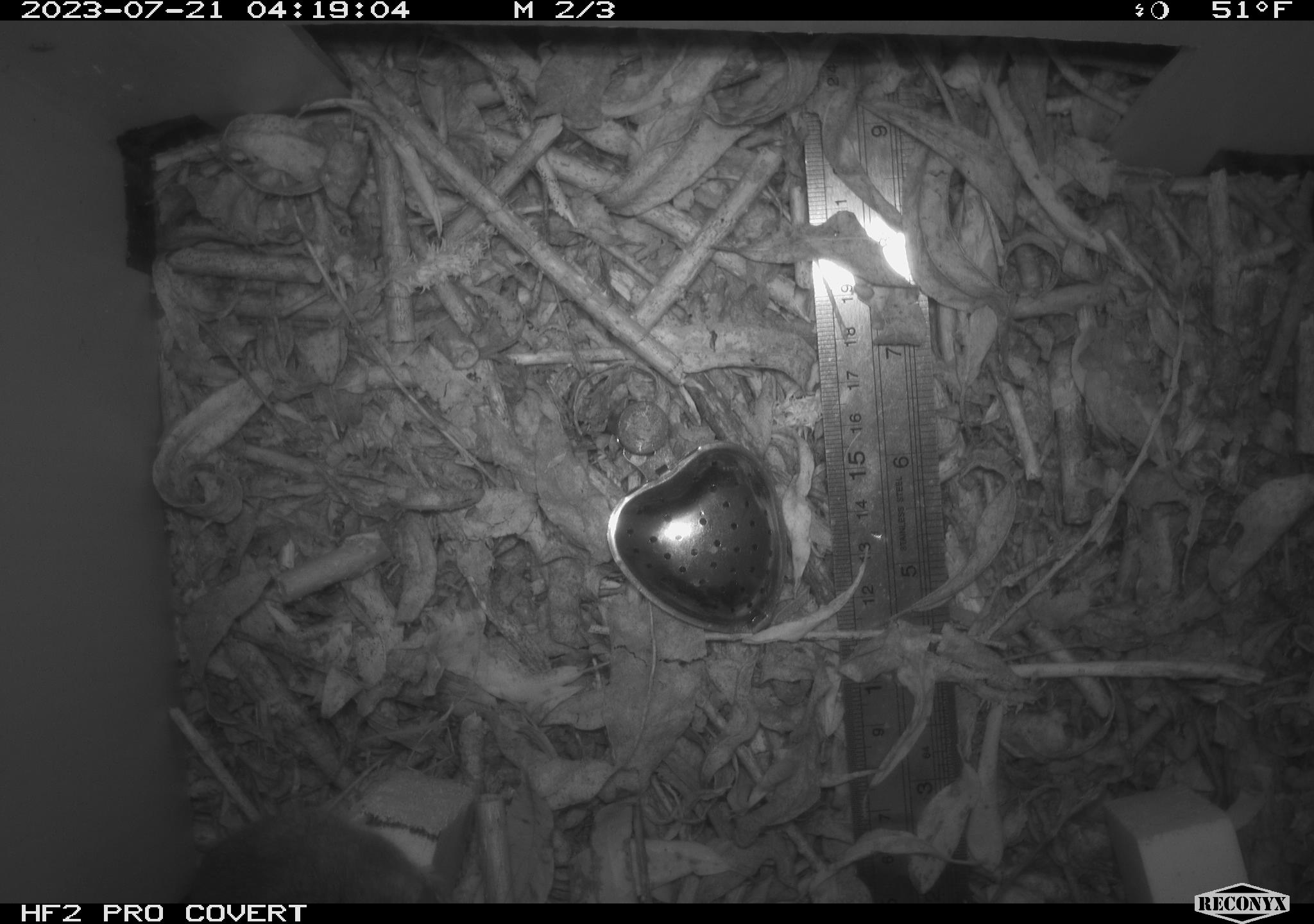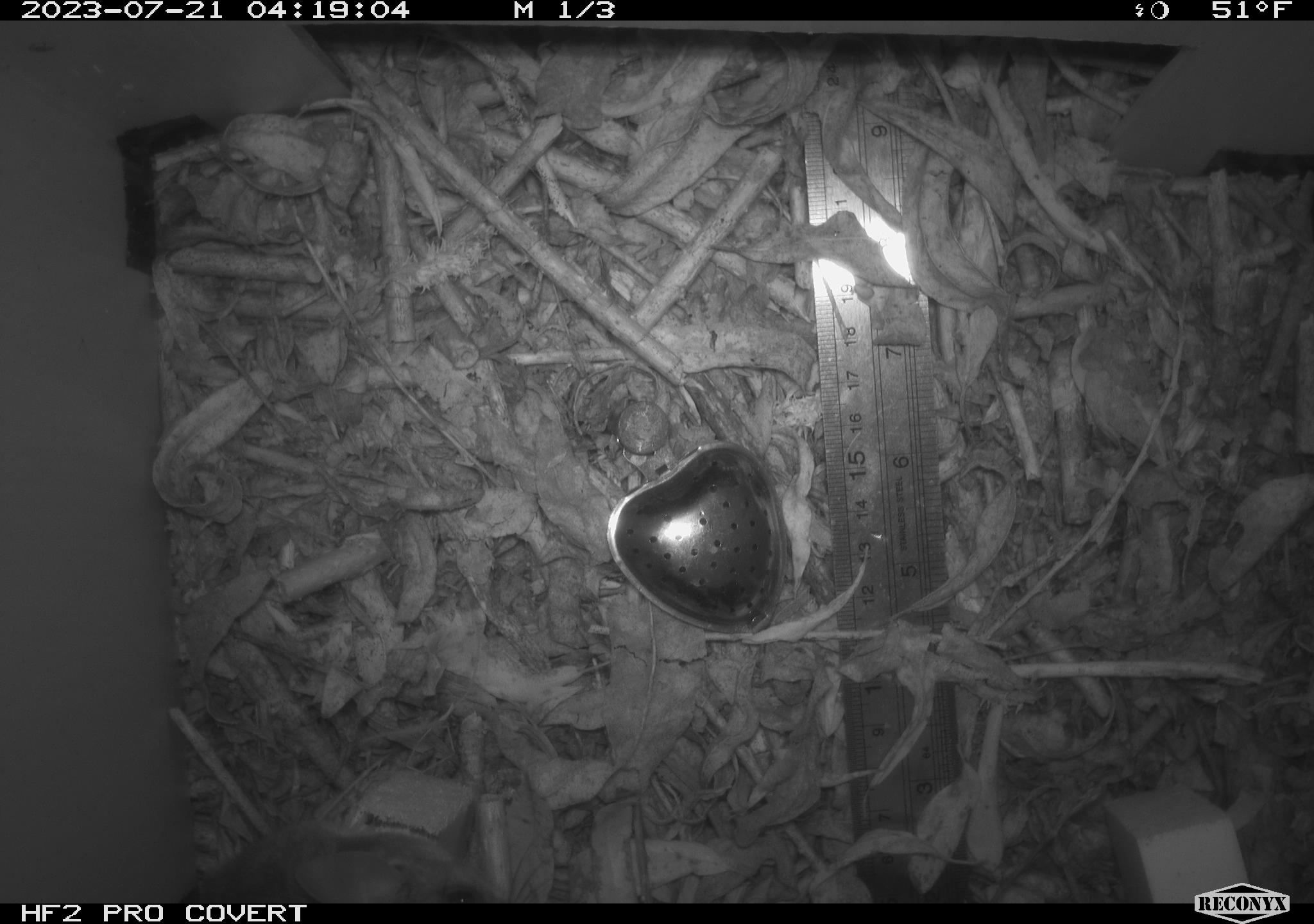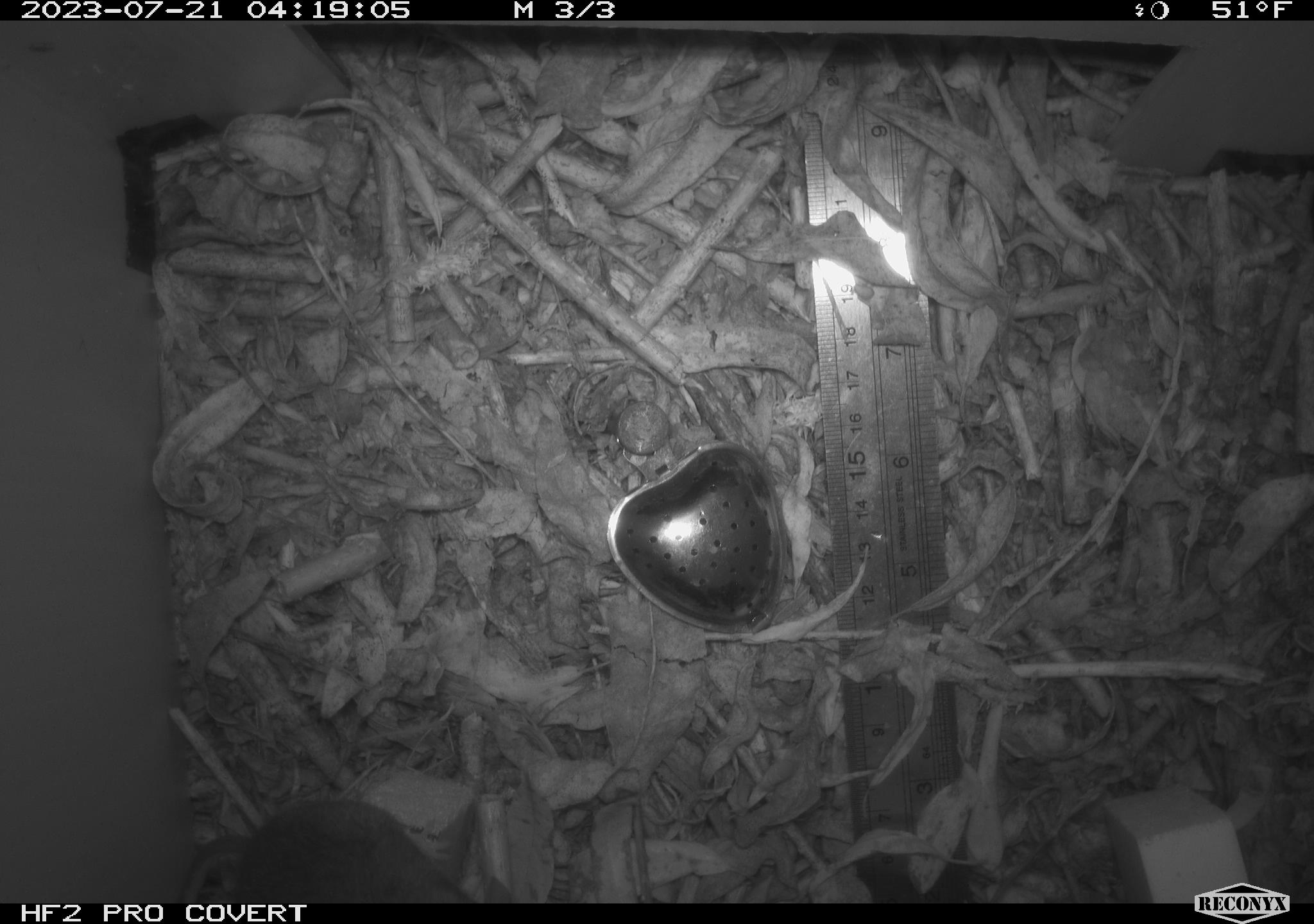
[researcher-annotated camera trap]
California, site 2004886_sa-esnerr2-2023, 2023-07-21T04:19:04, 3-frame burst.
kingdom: Animalia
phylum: Chordata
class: Mammalia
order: Rodentia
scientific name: Rodentia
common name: mouse species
Mouse species (Rodentia).